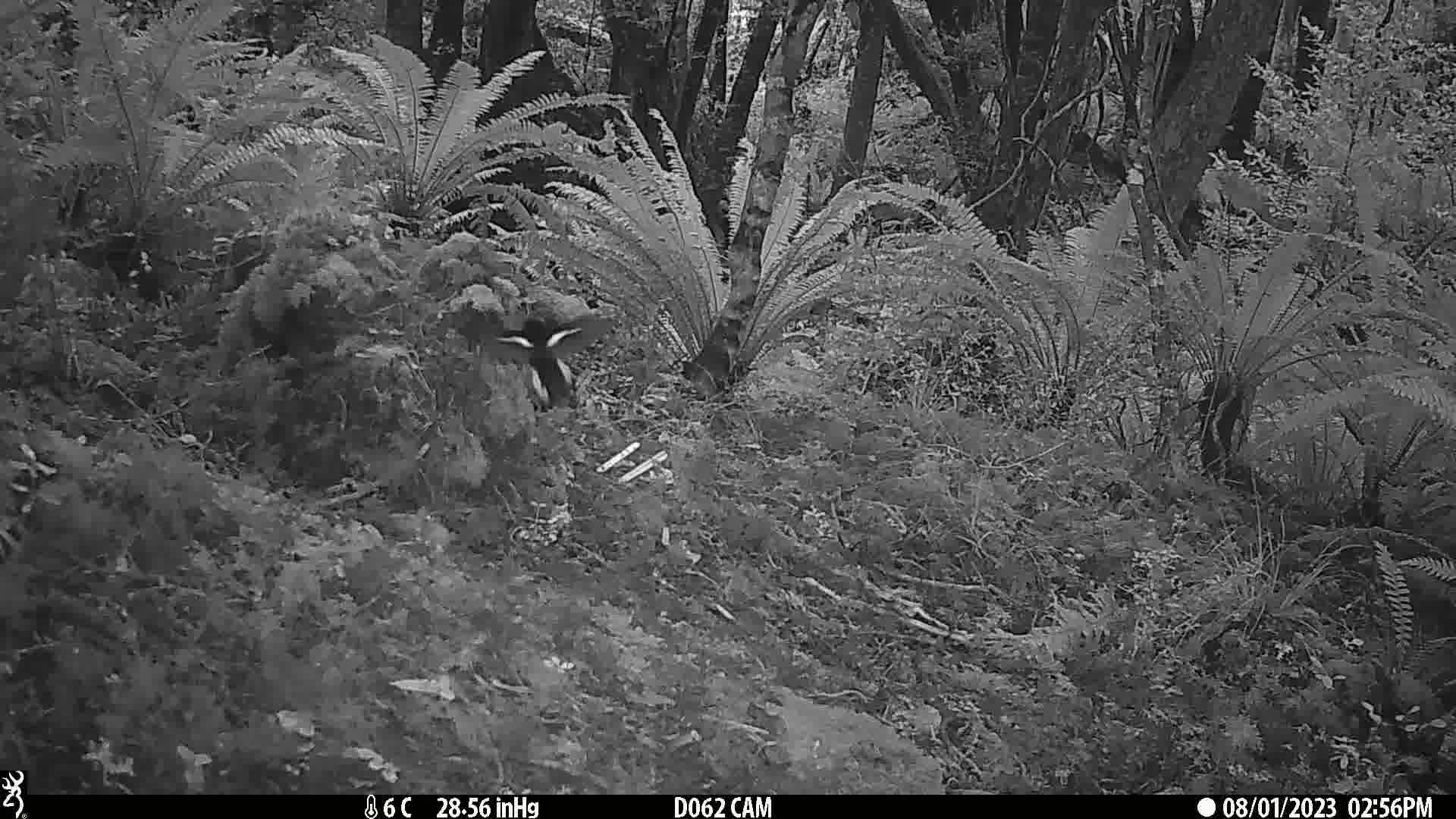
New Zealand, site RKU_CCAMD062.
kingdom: Animalia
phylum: Chordata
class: Aves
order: Passeriformes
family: Petroicidae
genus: Petroica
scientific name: Petroica macrocephala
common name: tomtit